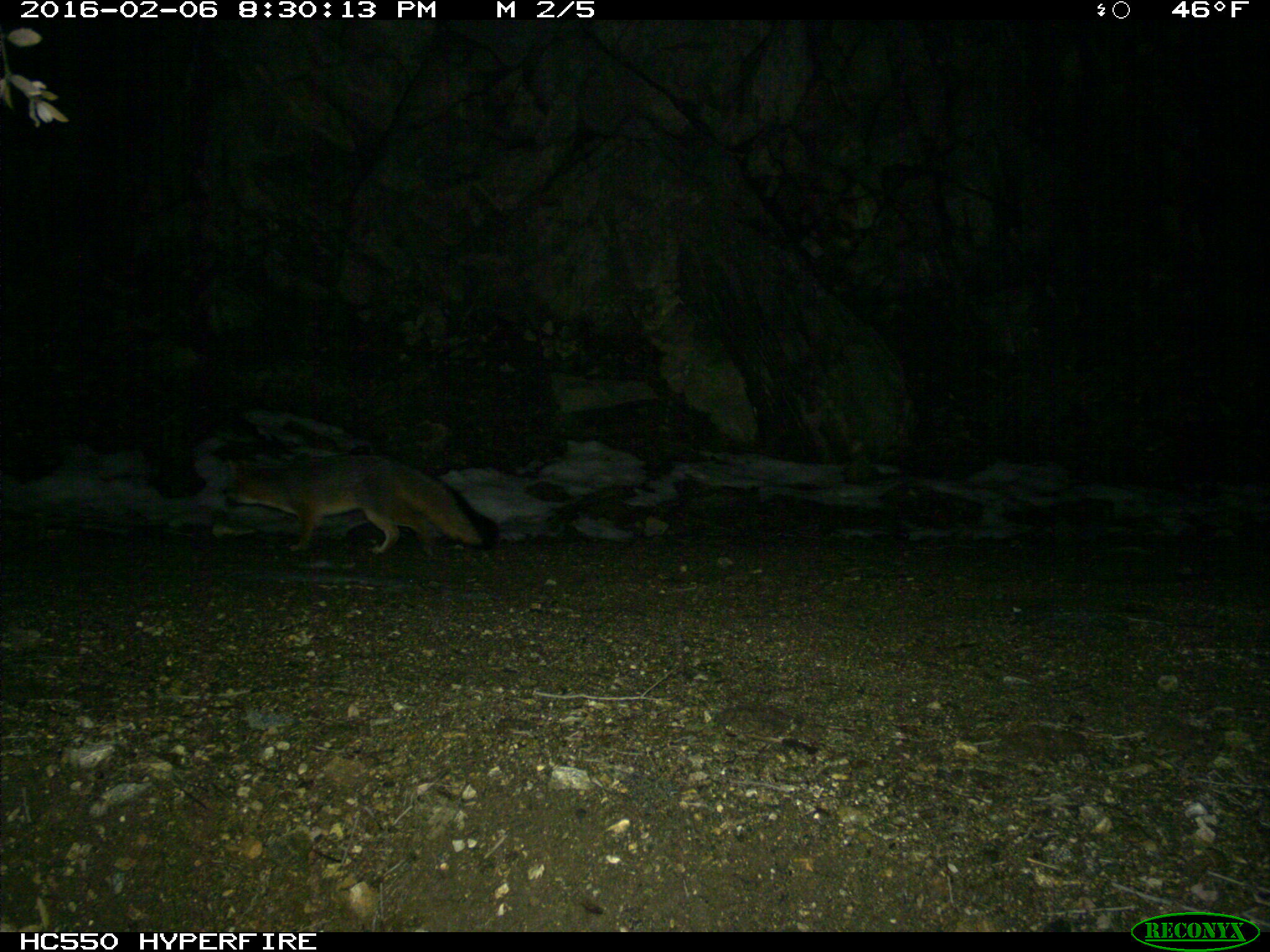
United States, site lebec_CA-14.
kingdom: Animalia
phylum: Chordata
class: Mammalia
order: Carnivora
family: Canidae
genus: Urocyon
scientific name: Urocyon cinereoargenteus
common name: gray fox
Urocyon cinereoargenteus (gray fox).